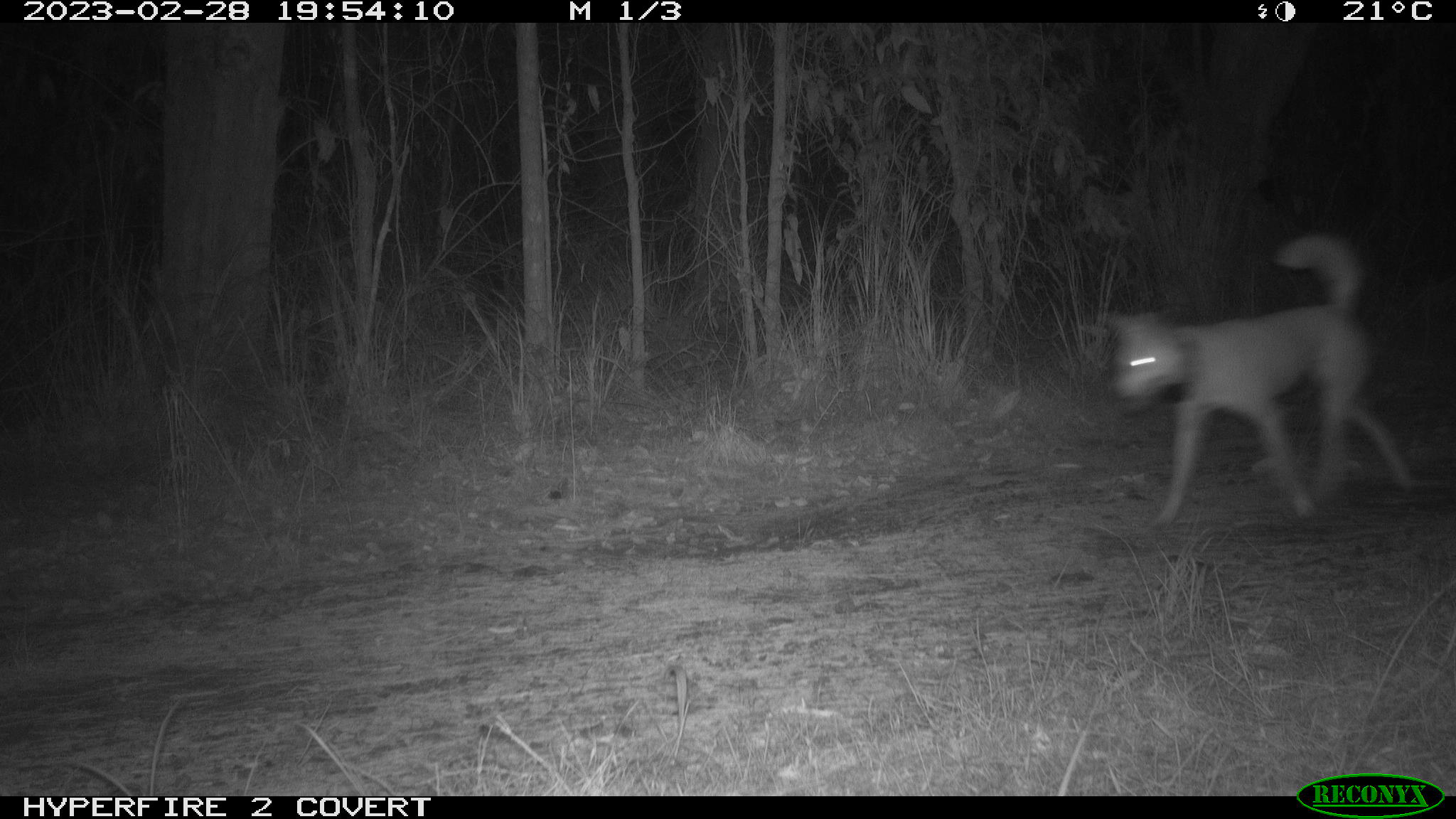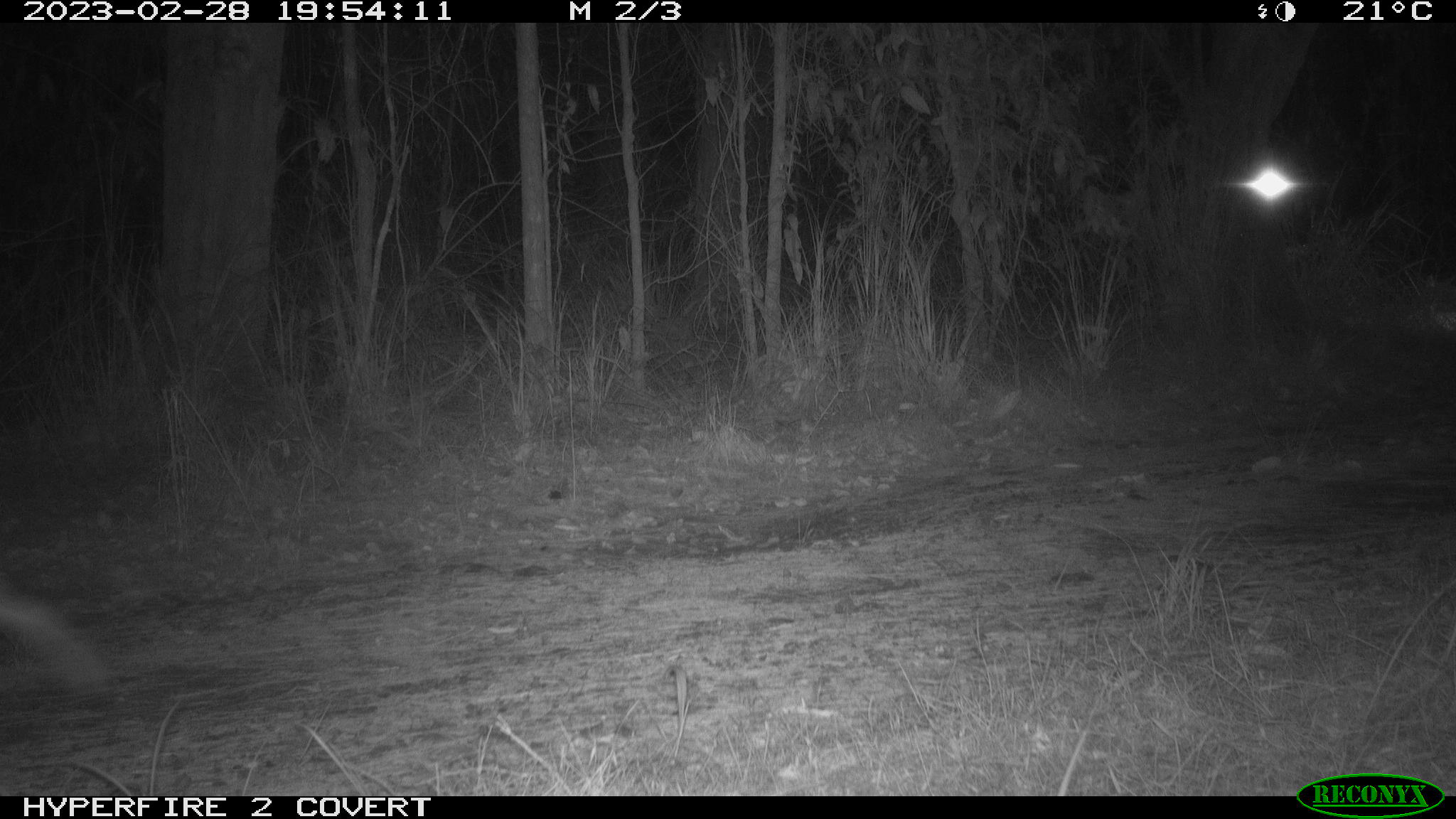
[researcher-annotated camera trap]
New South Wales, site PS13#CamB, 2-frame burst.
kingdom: Animalia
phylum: Chordata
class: Mammalia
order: Carnivora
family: Canidae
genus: Canis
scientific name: Canis familiaris dingo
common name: dingo